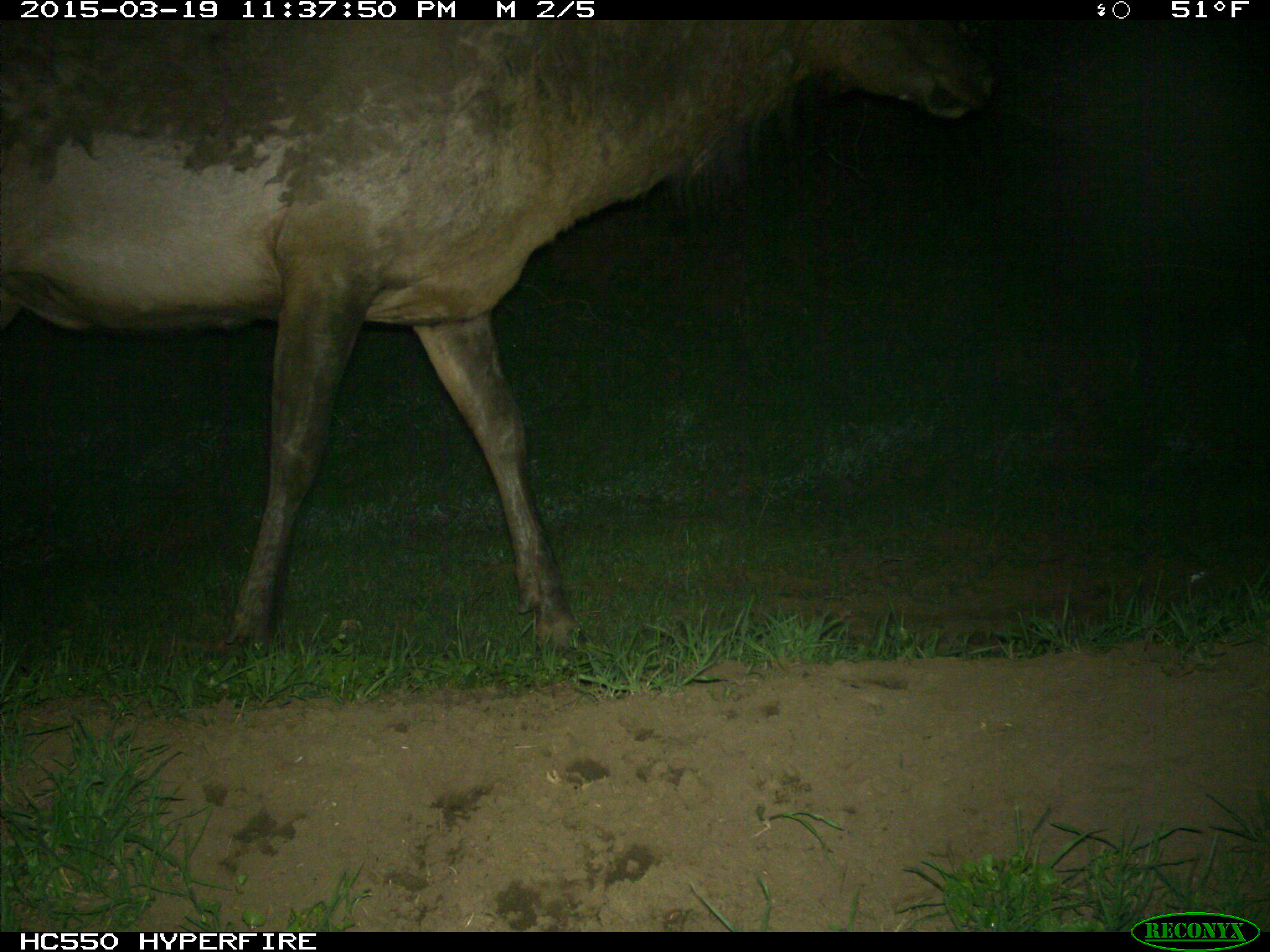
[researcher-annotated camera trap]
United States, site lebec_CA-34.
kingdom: Animalia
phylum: Chordata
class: Mammalia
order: Artiodactyla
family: Cervidae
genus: Cervus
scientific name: Cervus canadensis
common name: elk